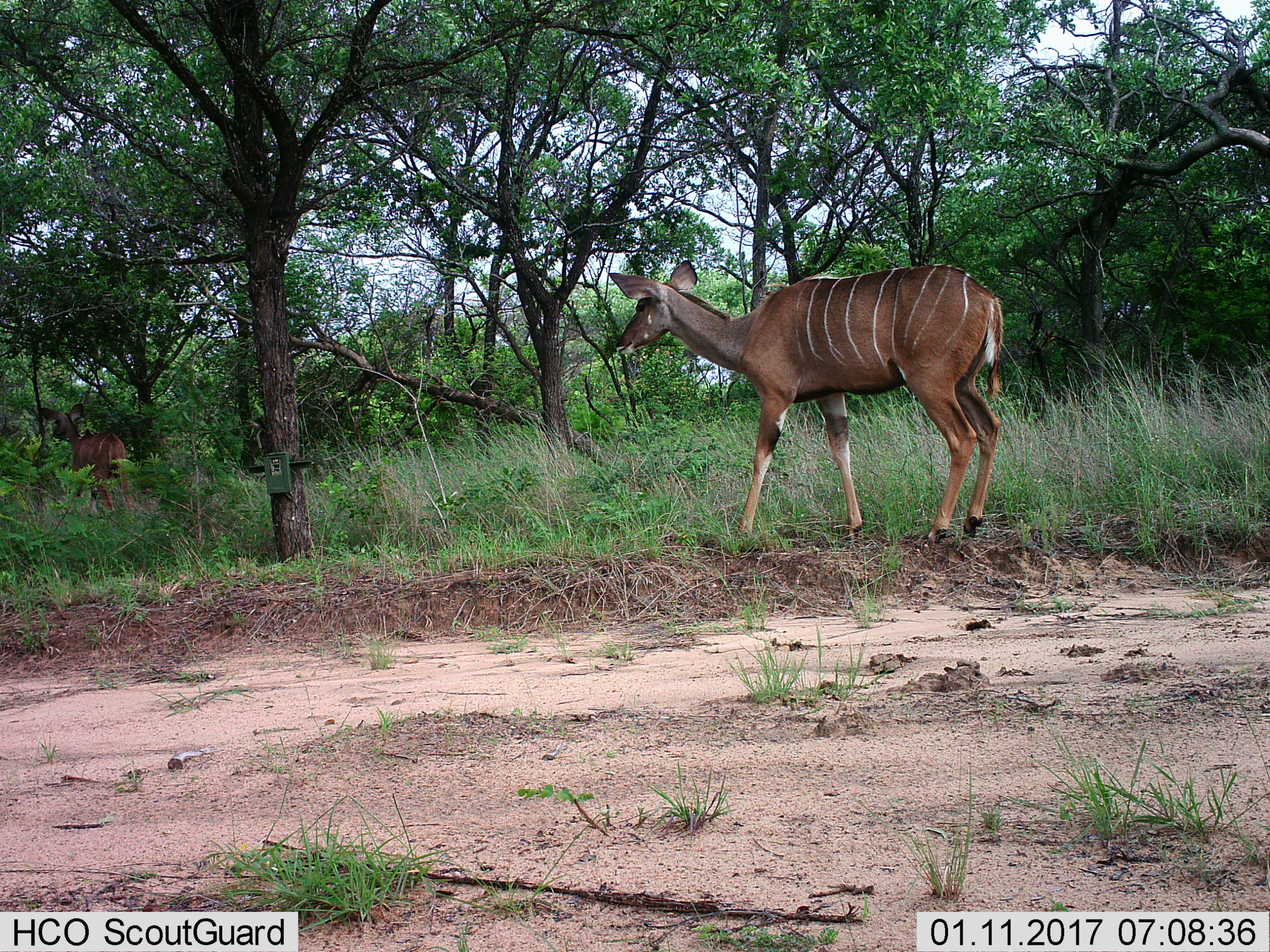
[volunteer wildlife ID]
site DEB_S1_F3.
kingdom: Animalia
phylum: Chordata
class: Mammalia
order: Artiodactyla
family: Bovidae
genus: Tragelaphus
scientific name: Tragelaphus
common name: kudu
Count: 2.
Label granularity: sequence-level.